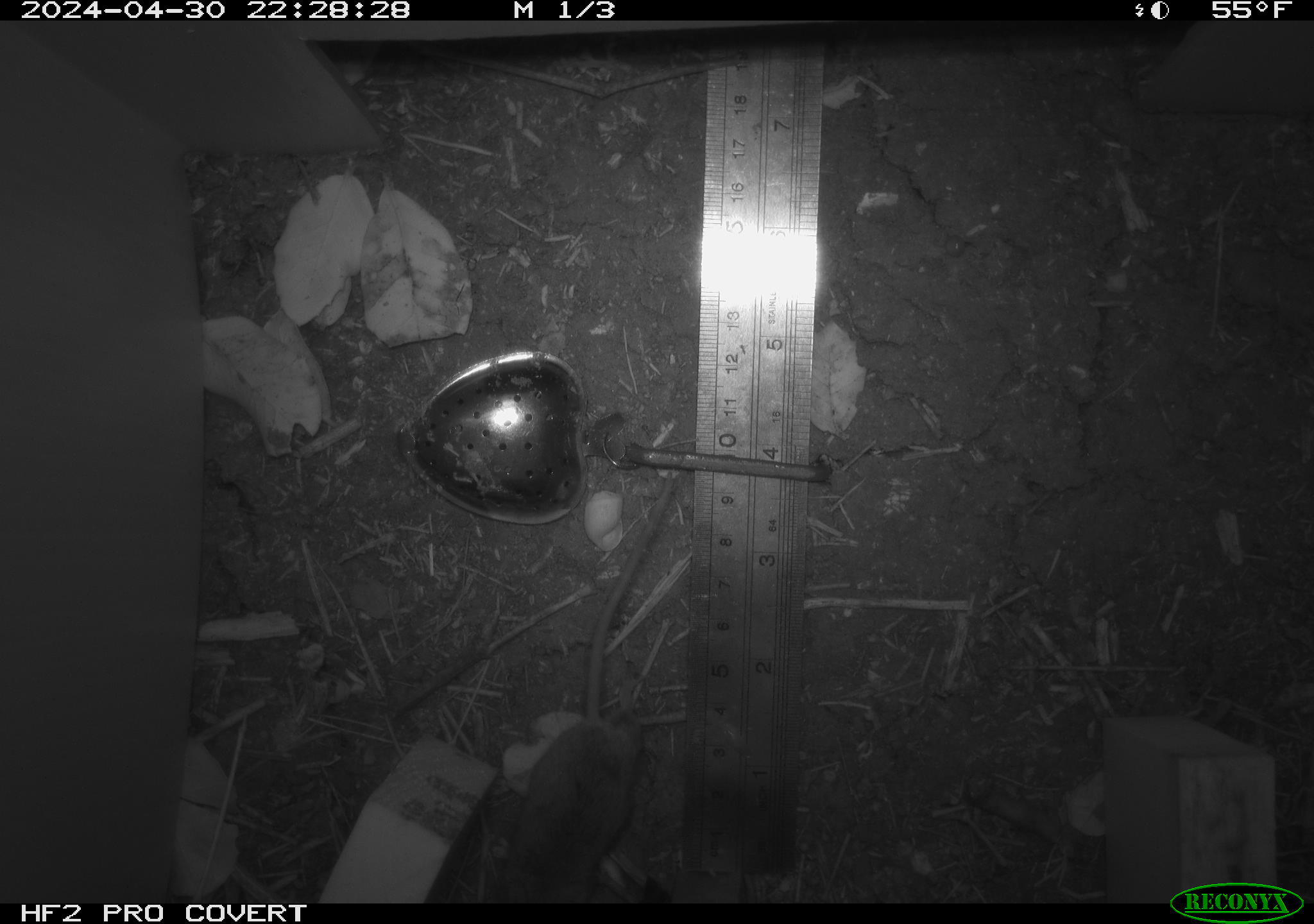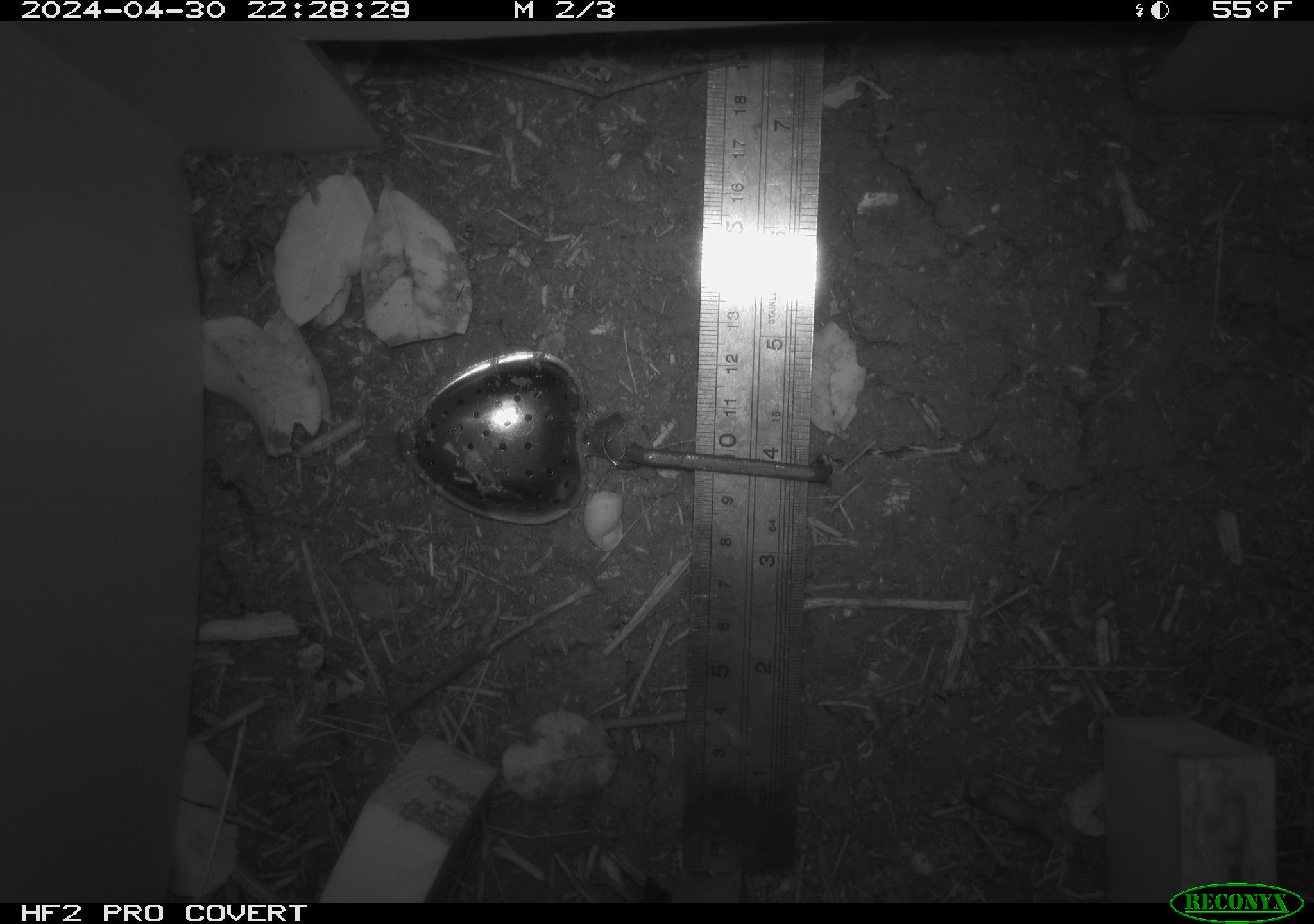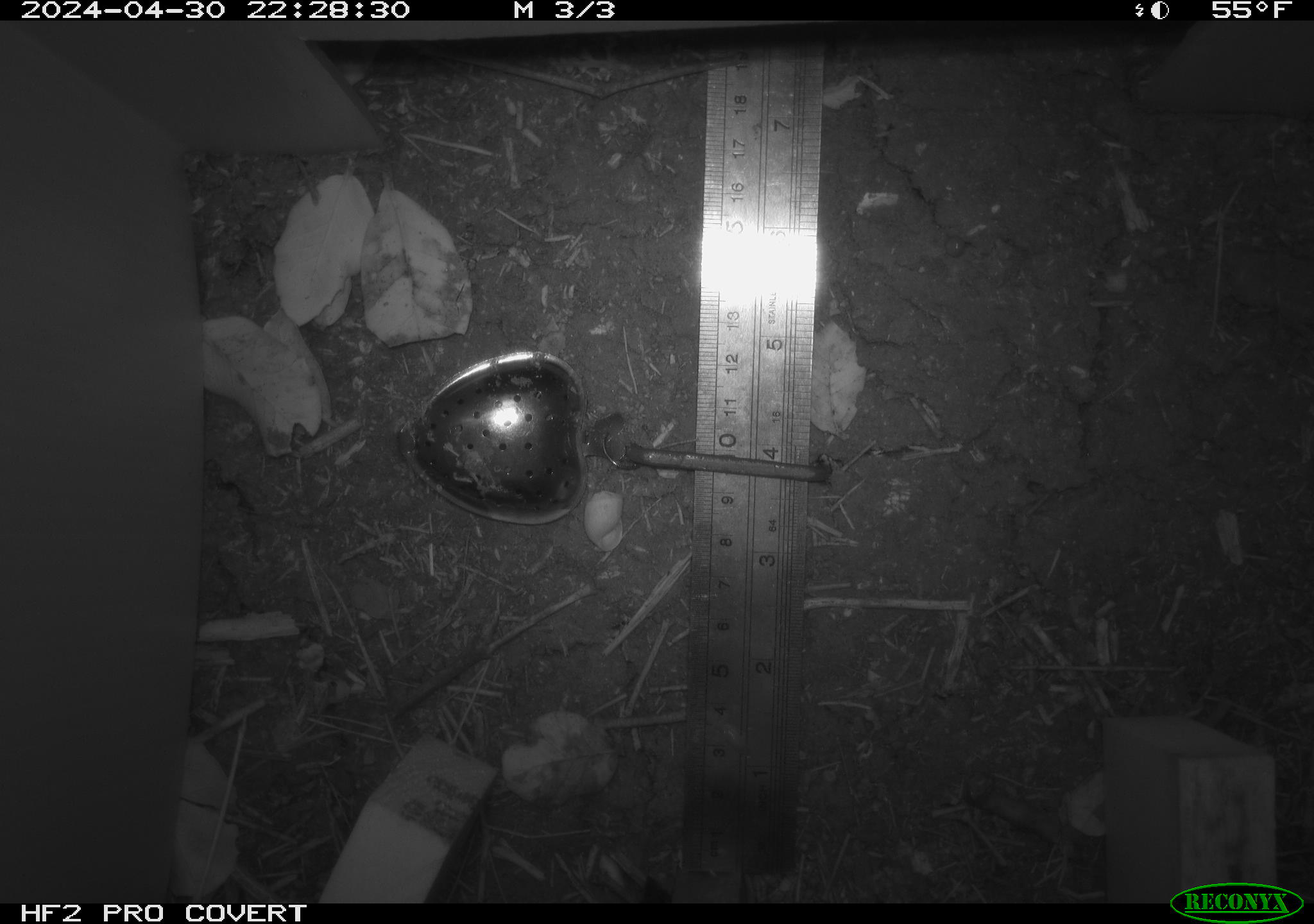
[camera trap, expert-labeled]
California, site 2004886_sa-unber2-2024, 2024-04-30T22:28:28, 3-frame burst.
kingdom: Animalia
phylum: Chordata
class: Mammalia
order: Rodentia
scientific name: Rodentia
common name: mouse species